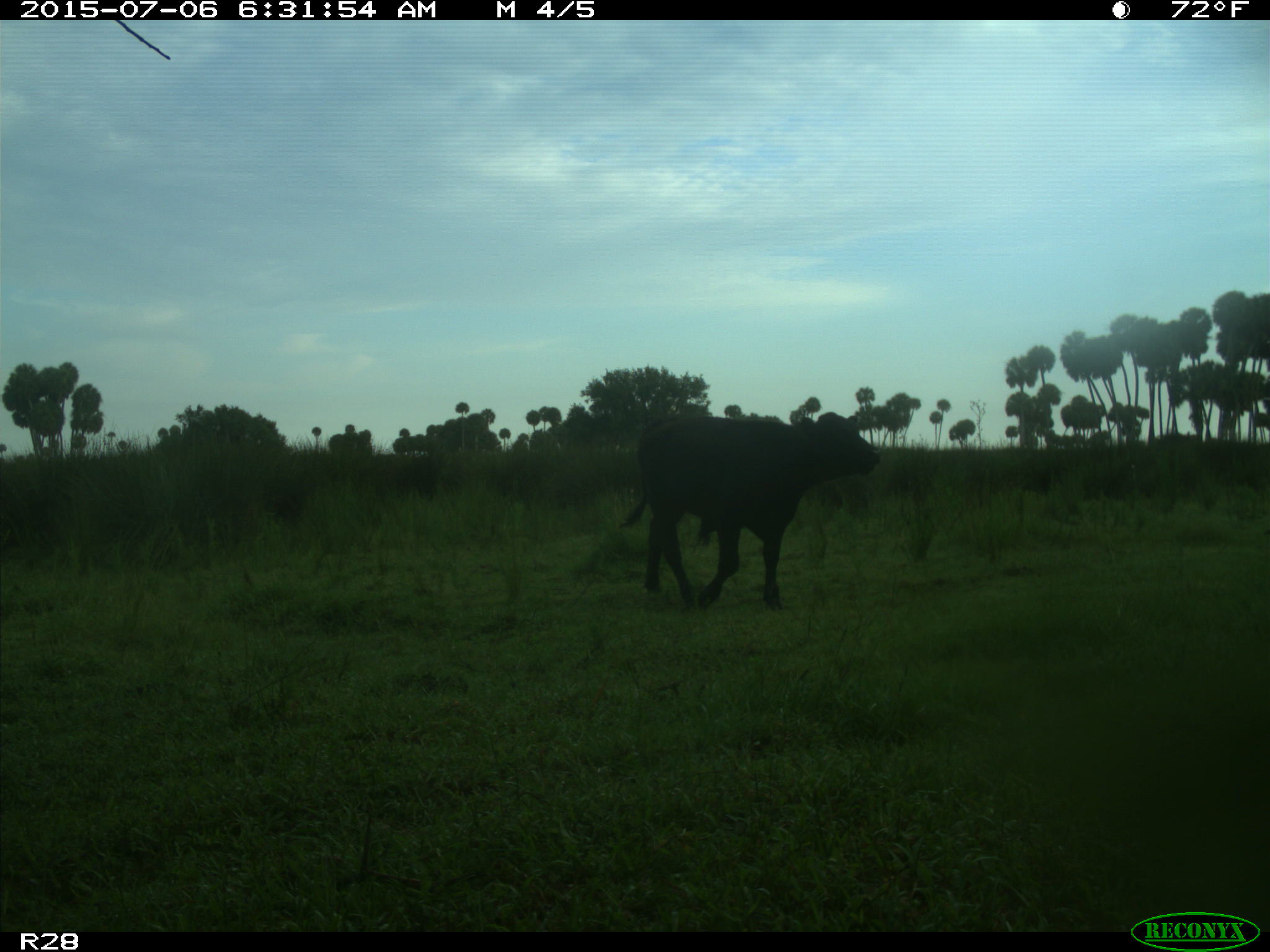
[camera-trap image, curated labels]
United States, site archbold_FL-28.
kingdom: Animalia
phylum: Chordata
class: Mammalia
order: Artiodactyla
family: Bovidae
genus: Bos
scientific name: Bos taurus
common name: domestic cow